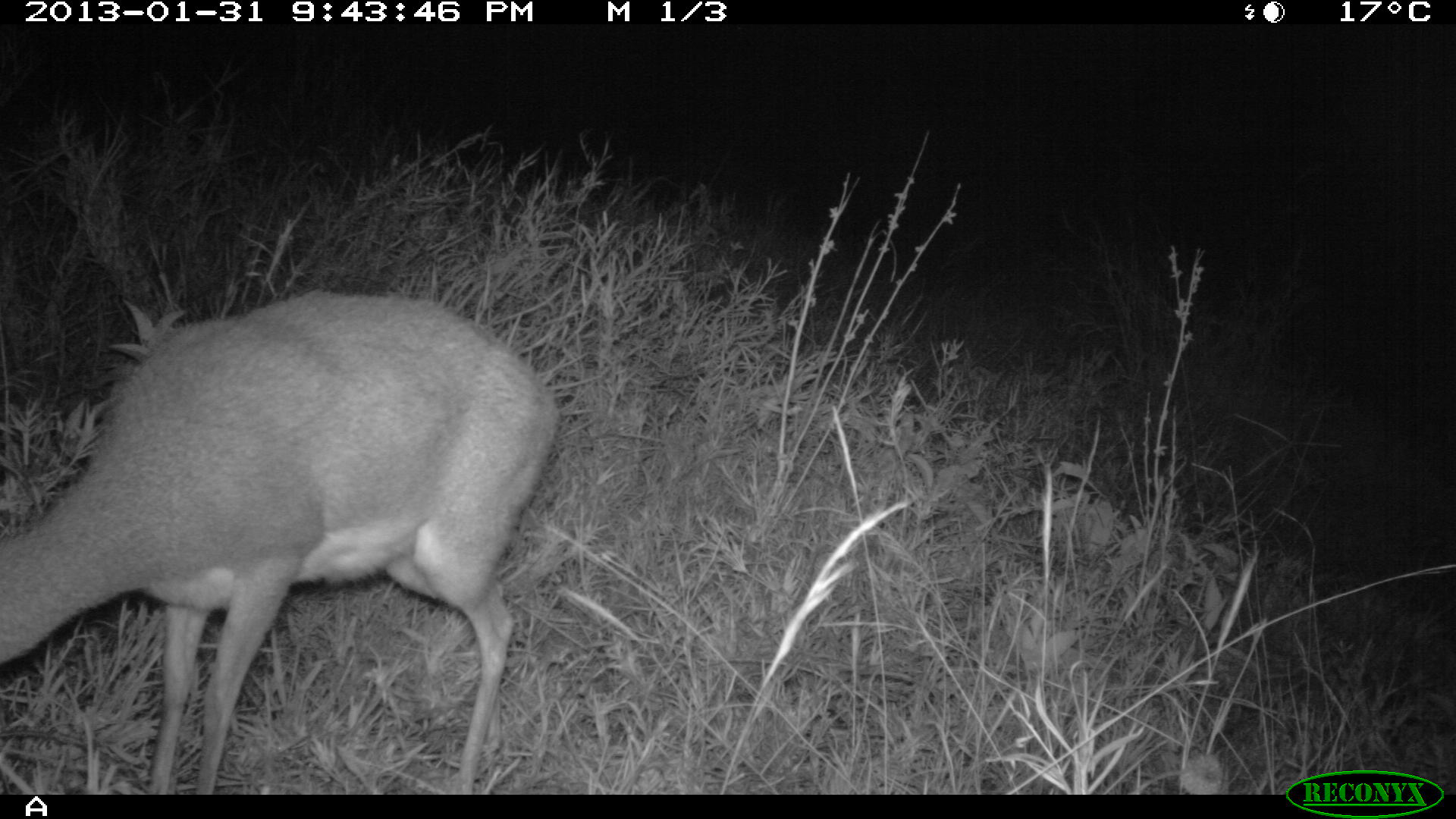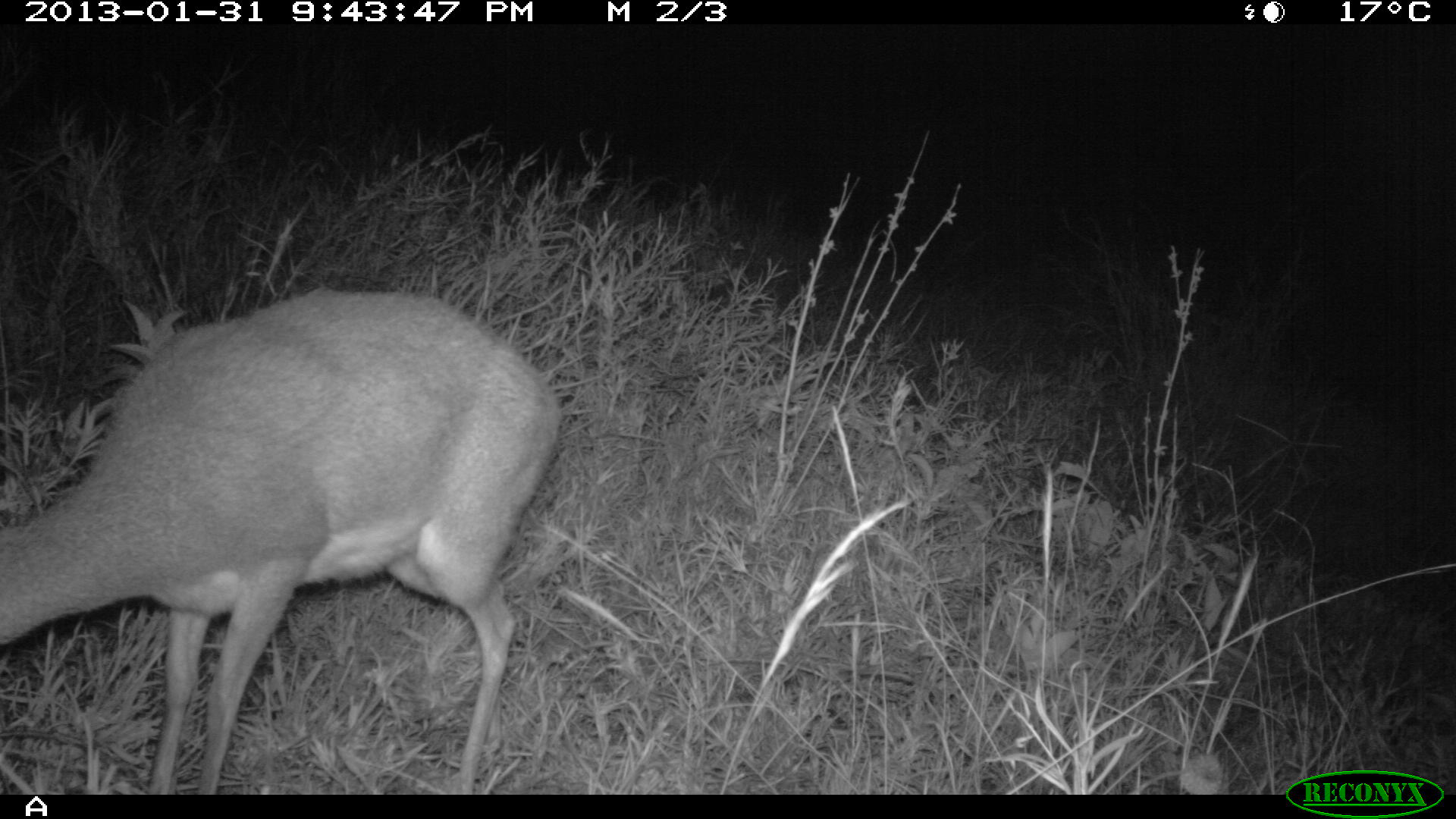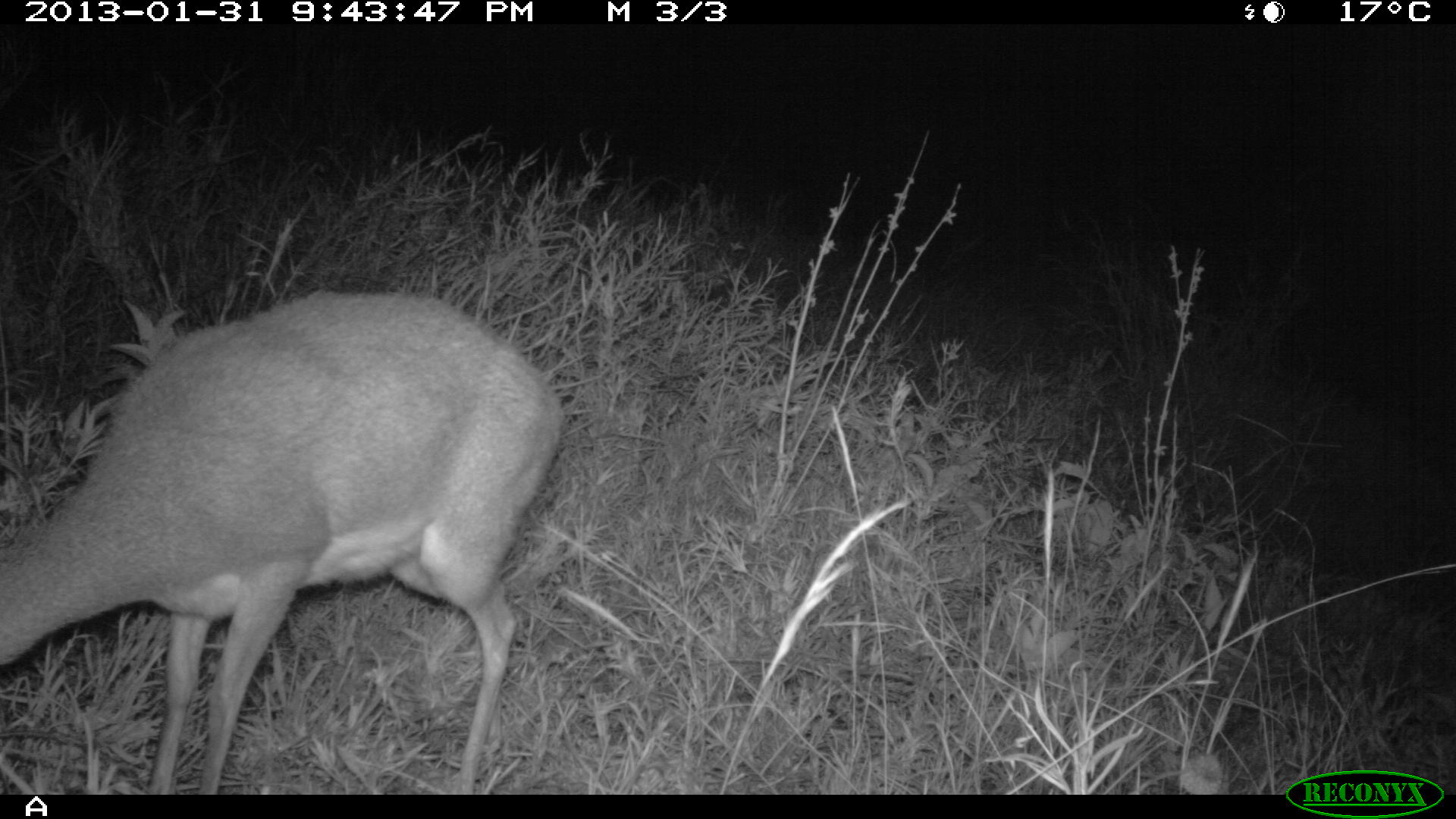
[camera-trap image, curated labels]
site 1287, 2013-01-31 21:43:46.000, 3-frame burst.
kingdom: Animalia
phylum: Chordata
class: Mammalia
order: Artiodactyla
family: Bovidae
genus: Madoqua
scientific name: Madoqua guentheri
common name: günther's dik-dik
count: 1